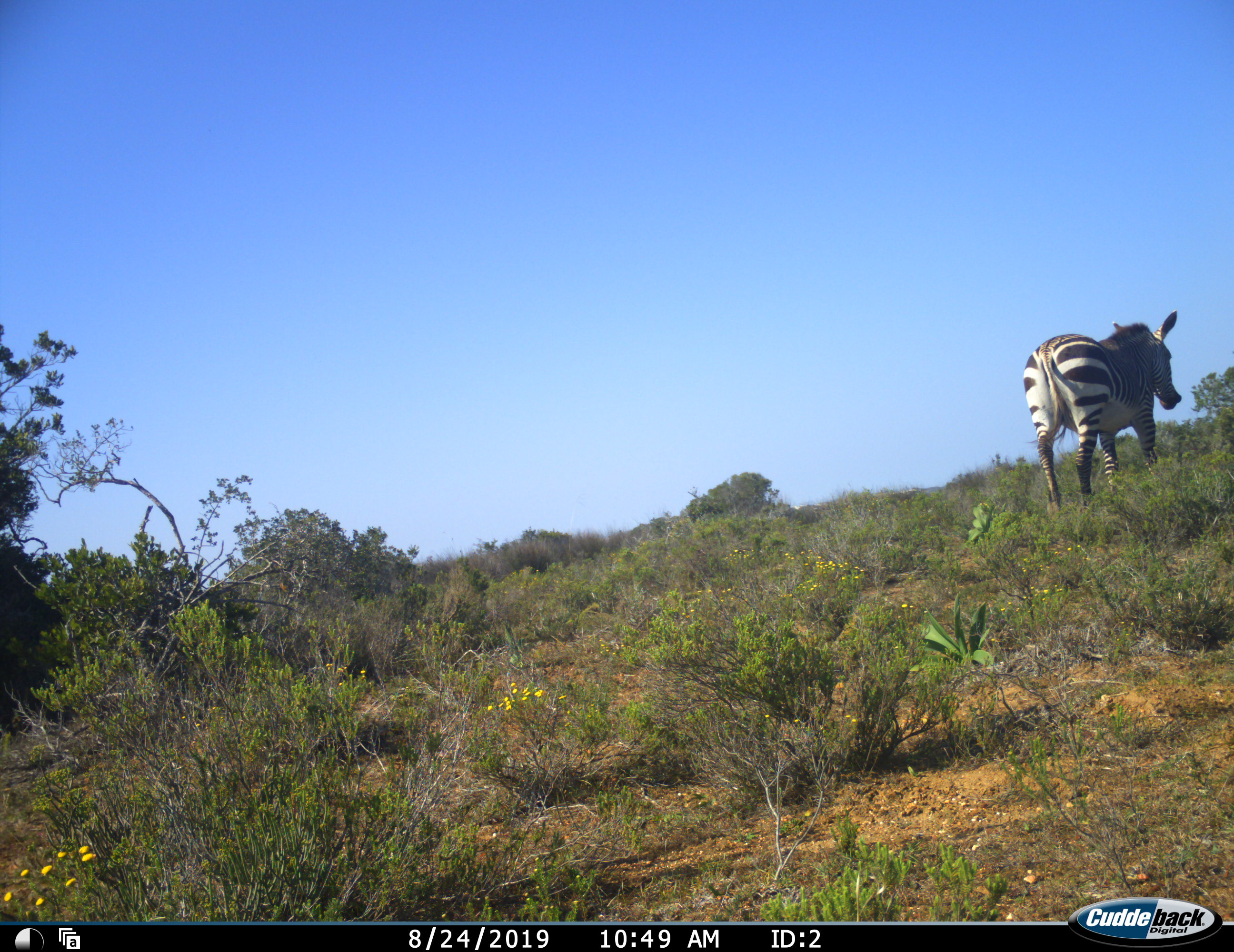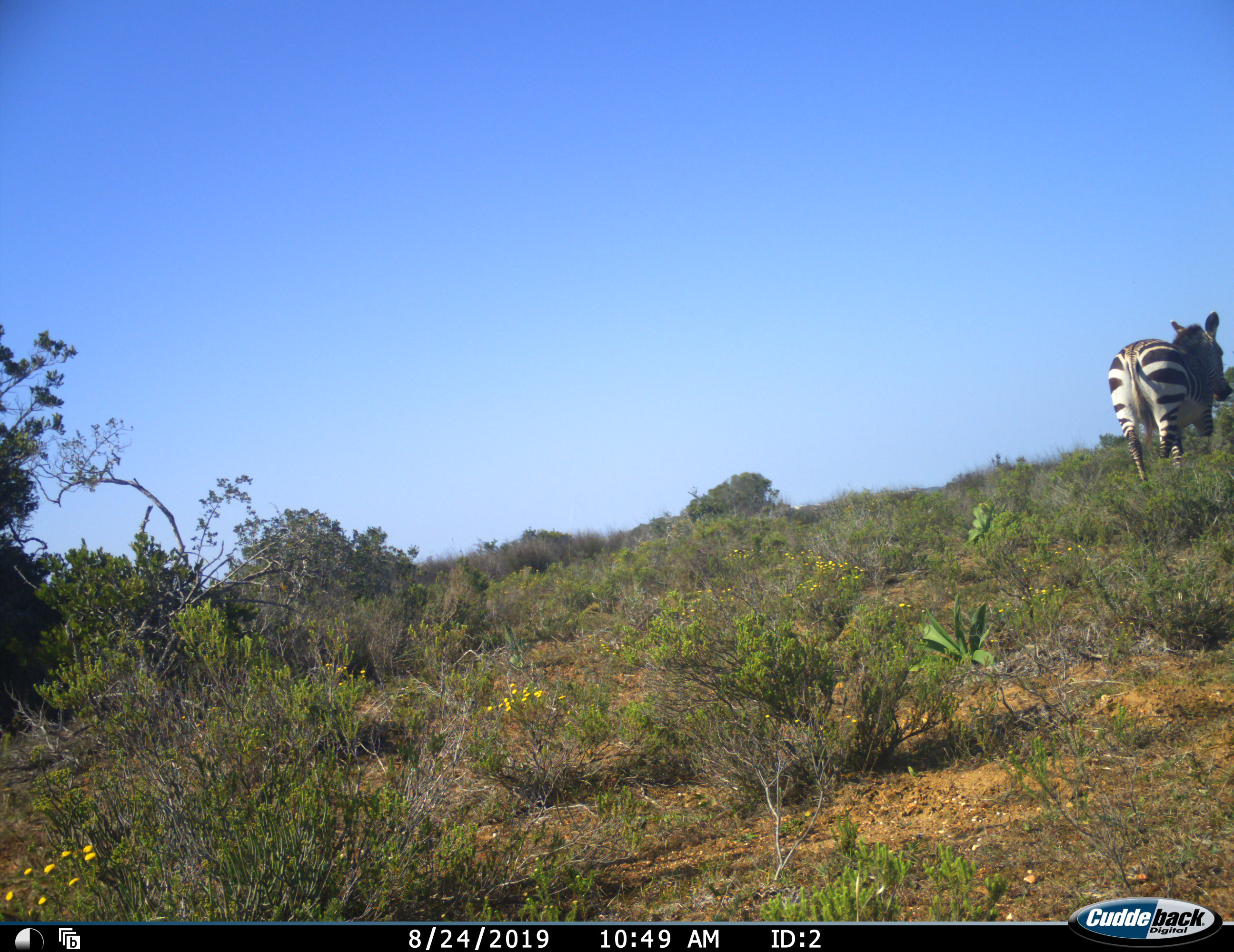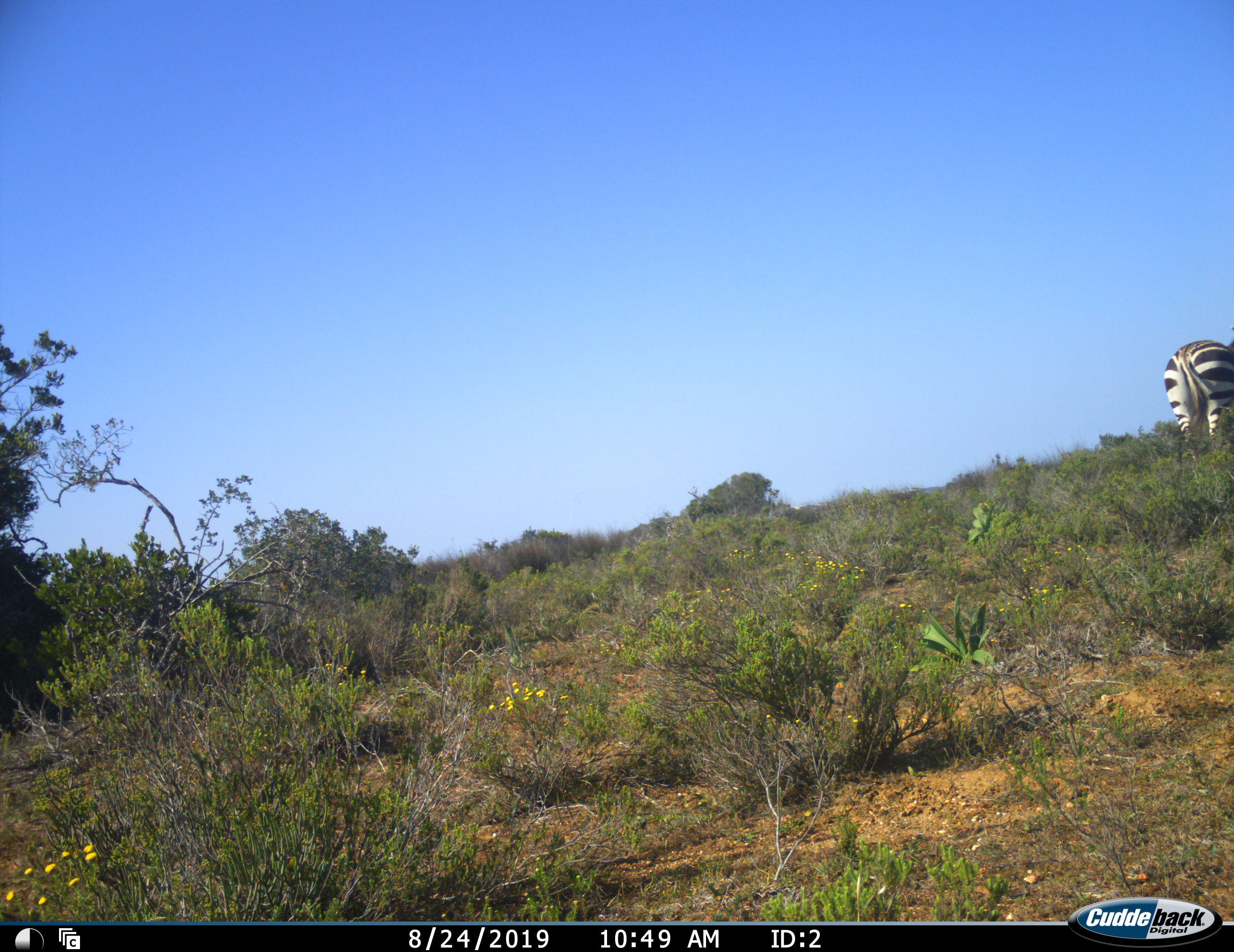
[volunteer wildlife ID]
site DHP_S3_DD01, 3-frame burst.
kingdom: Animalia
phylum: Chordata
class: Mammalia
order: Perissodactyla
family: Equidae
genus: Equus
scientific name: Equus zebra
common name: mountain zebra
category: zebramountain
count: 1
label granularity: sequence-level